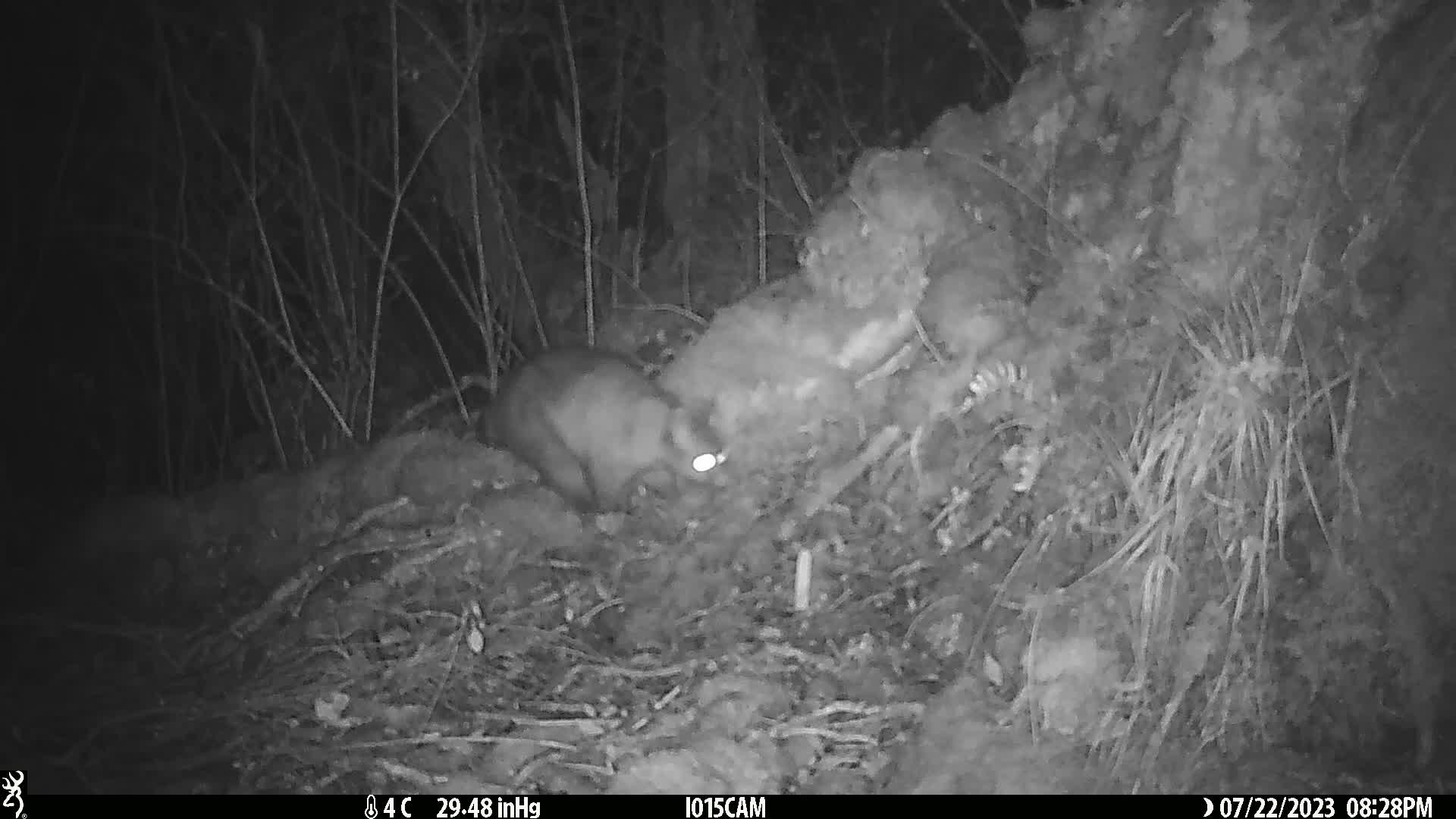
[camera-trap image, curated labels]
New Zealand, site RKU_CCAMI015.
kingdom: Animalia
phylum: Chordata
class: Mammalia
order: Diprotodontia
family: Phalangeridae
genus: Trichosurus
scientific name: Trichosurus vulpecula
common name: common brushtail possum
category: possum